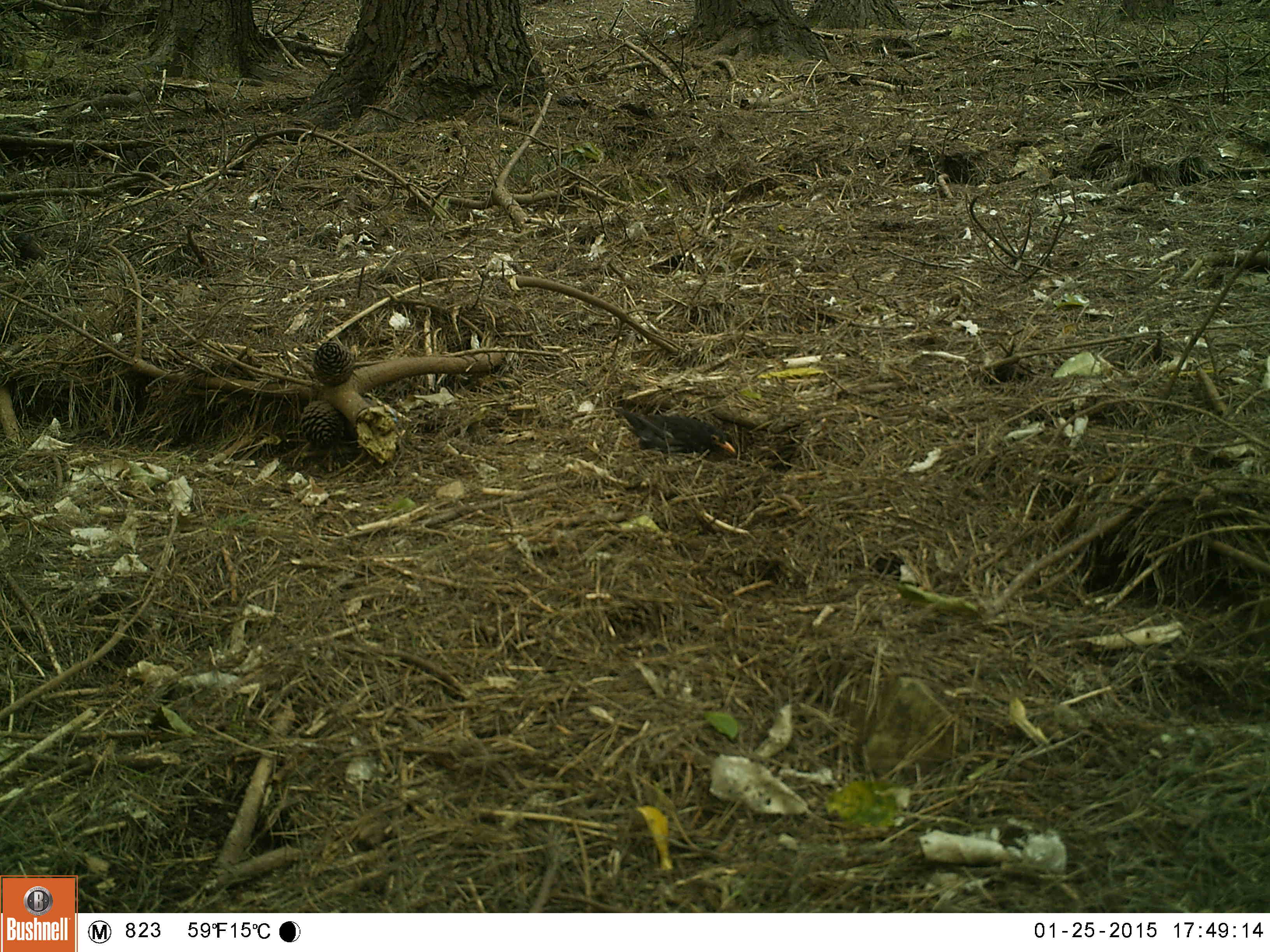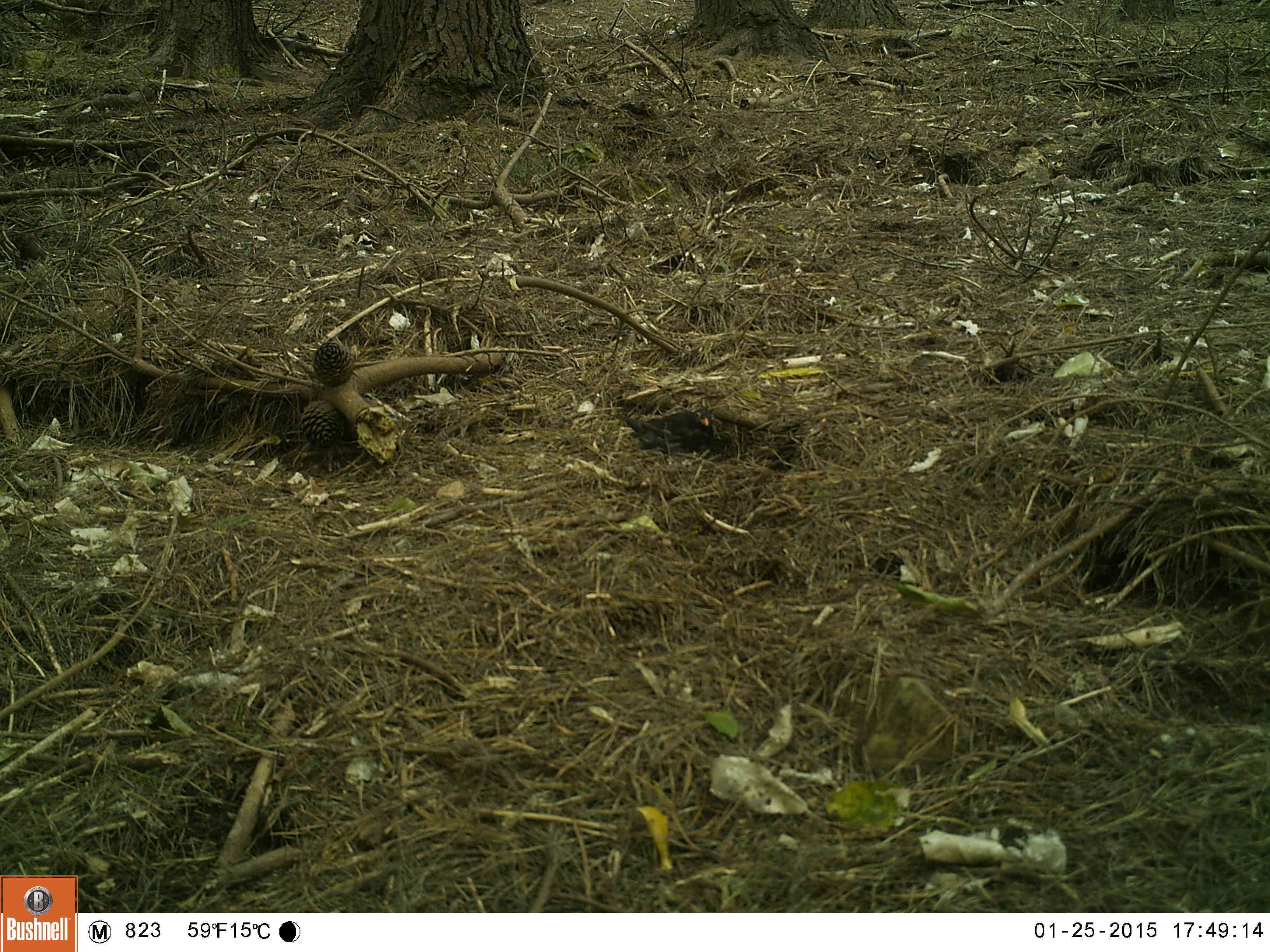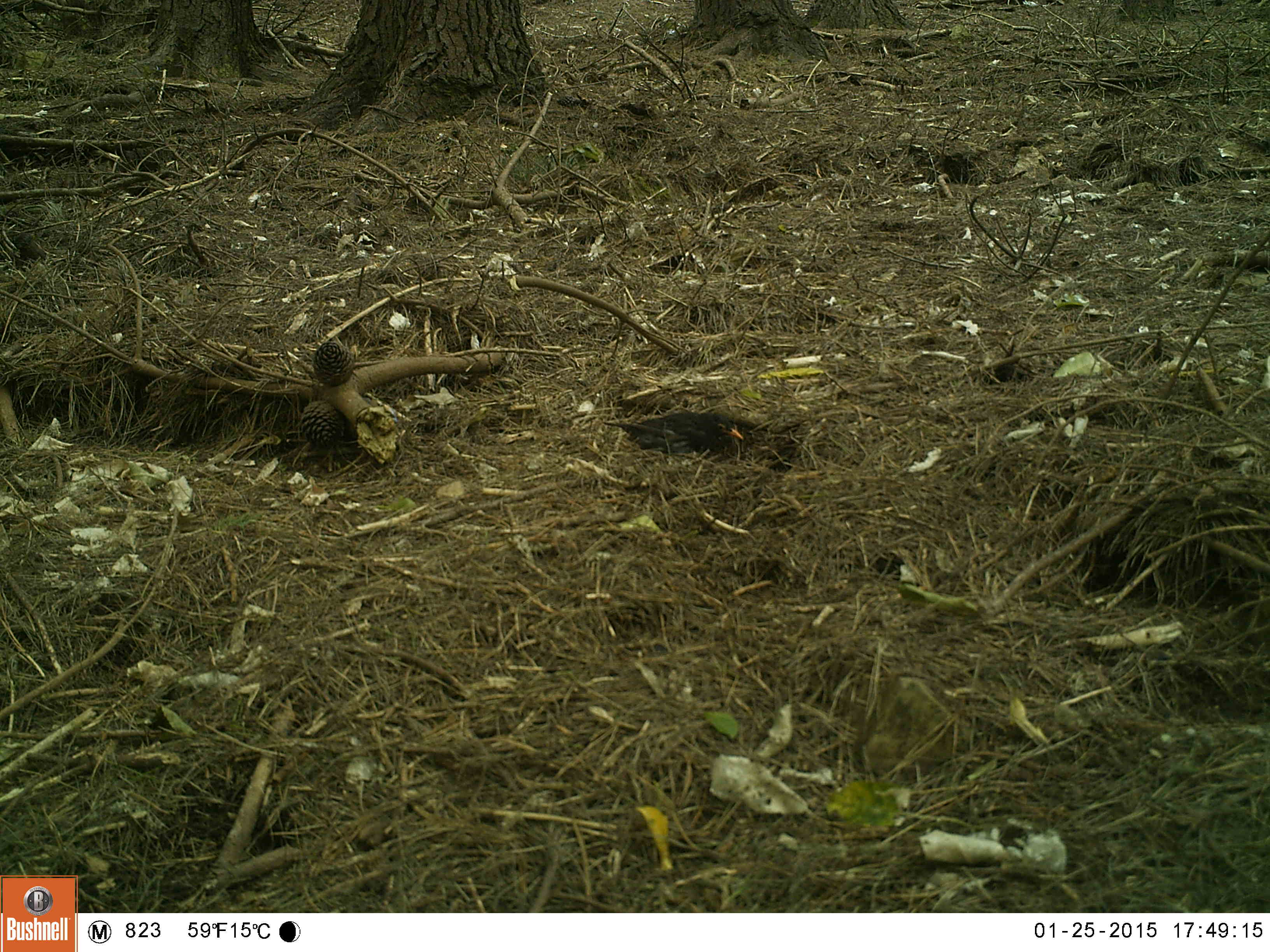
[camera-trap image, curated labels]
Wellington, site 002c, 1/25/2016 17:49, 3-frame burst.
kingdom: Animalia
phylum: Chordata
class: Aves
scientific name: Aves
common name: bird